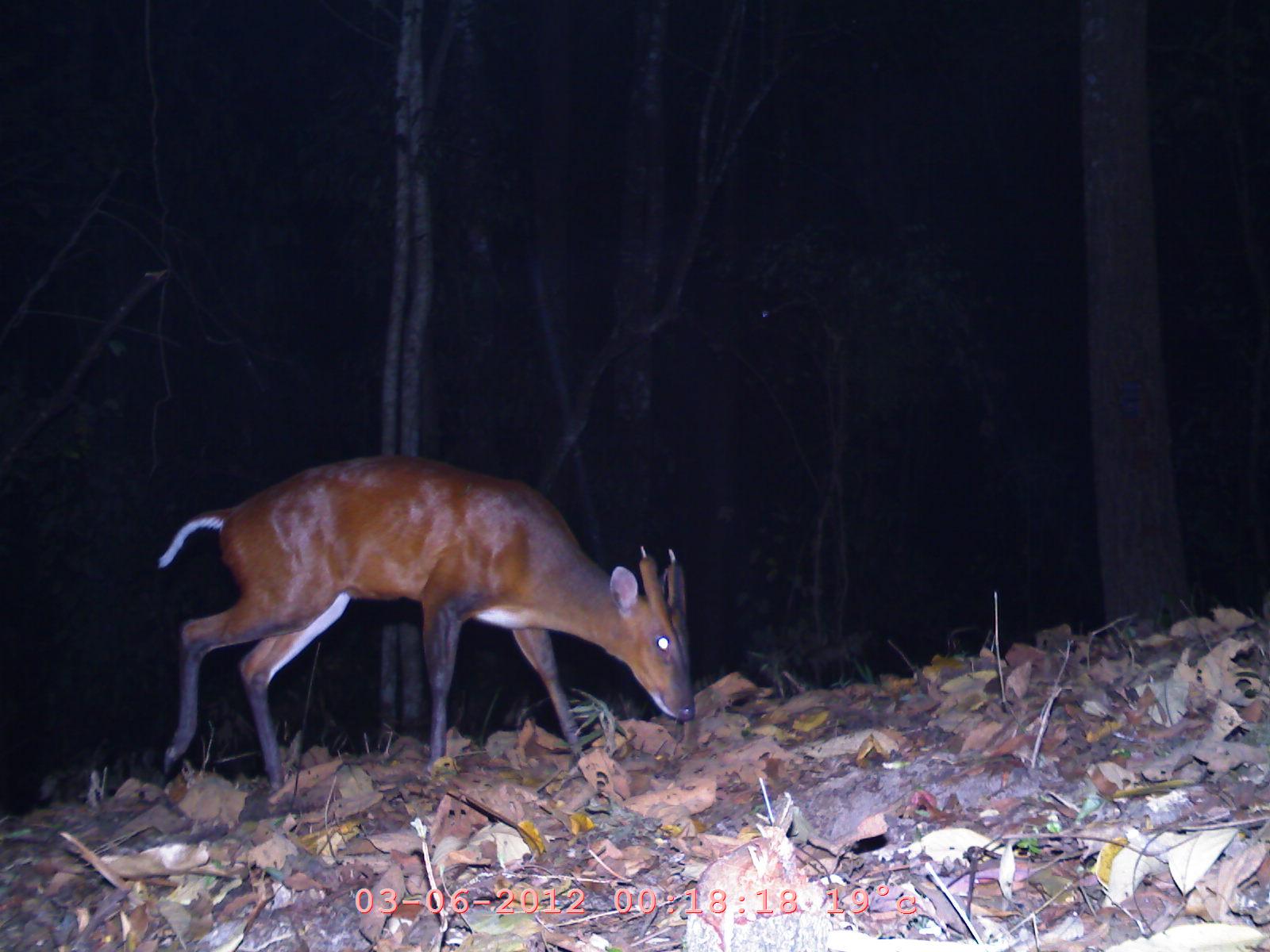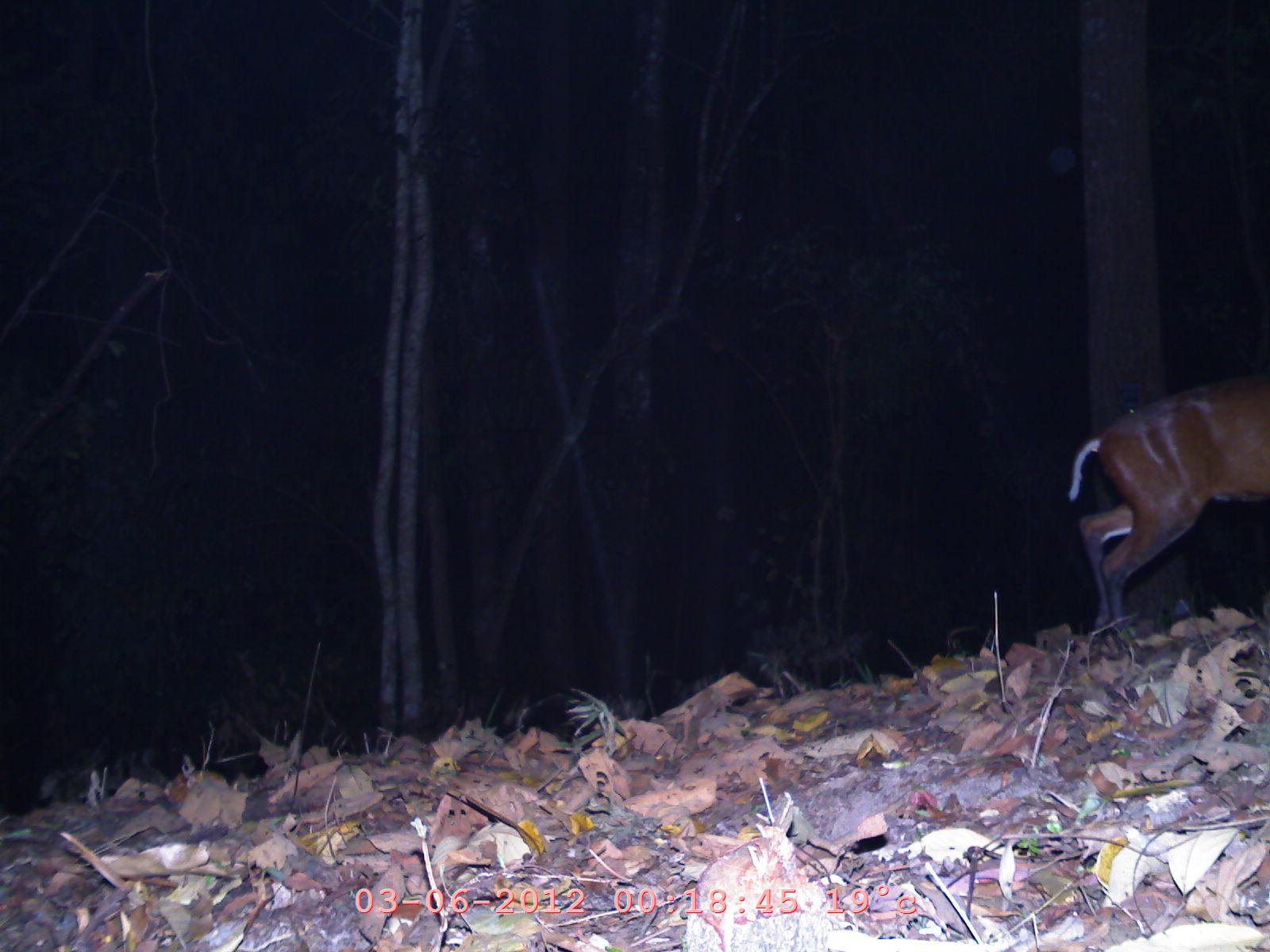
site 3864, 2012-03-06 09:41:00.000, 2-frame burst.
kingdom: Animalia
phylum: Chordata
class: Mammalia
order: Artiodactyla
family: Cervidae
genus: Muntiacus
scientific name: Muntiacus muntjak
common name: southern red muntjac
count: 1